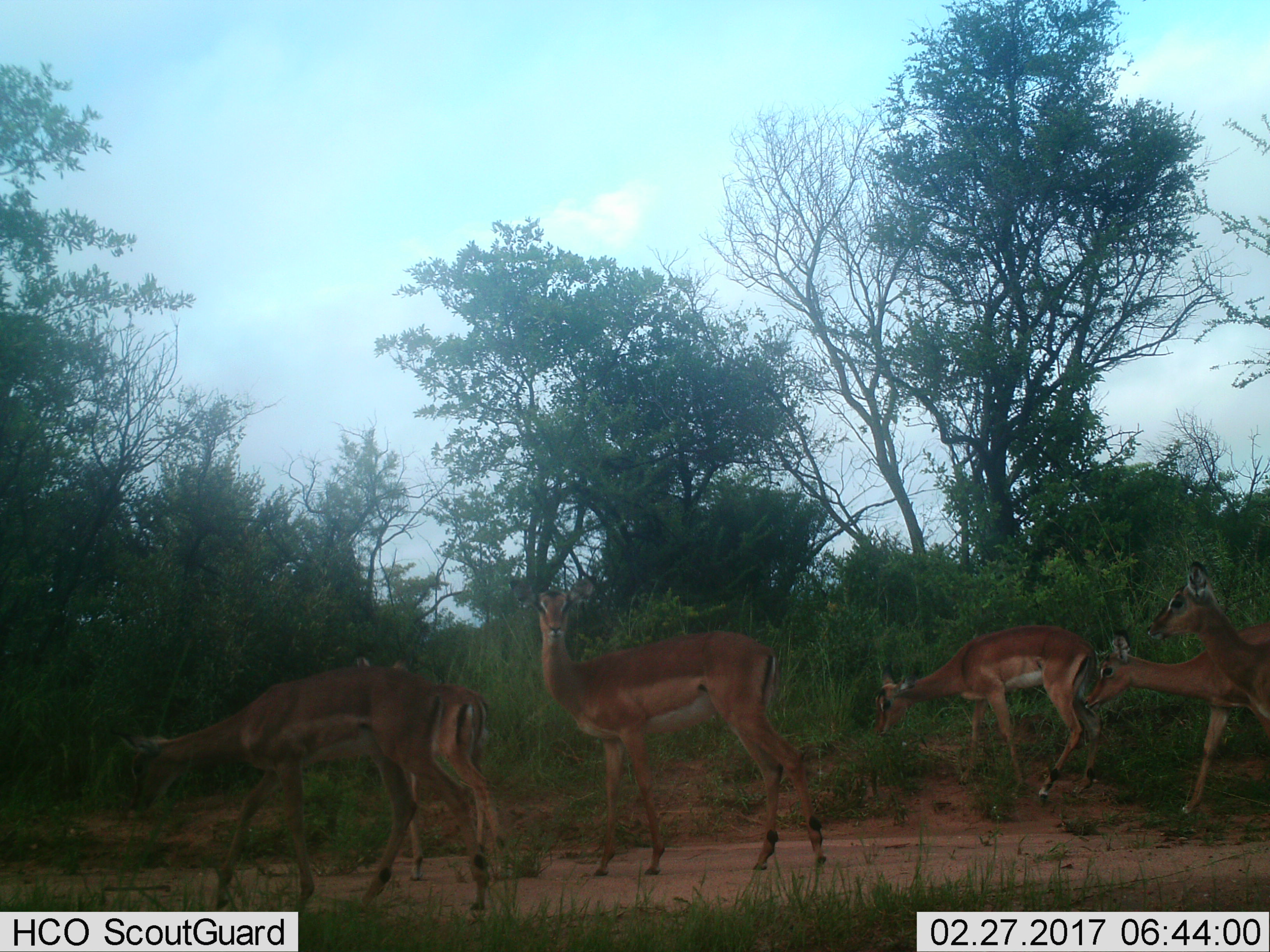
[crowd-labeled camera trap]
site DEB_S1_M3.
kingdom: Animalia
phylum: Chordata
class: Mammalia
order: Artiodactyla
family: Bovidae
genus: Aepyceros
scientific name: Aepyceros melampus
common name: impala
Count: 6.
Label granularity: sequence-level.